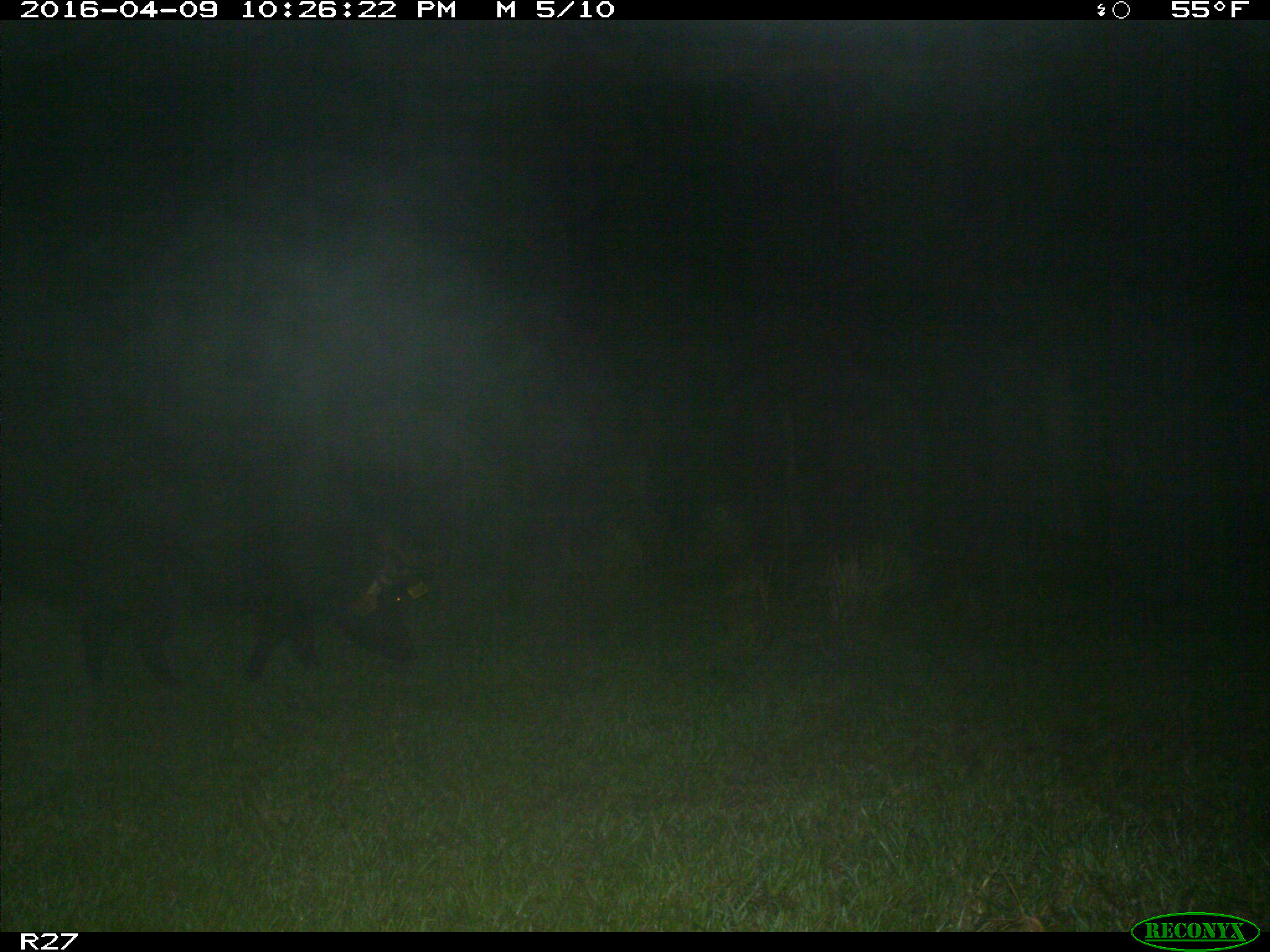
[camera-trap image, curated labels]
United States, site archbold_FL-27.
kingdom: Animalia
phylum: Chordata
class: Mammalia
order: Artiodactyla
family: Suidae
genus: Sus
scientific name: Sus scrofa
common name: wild boar